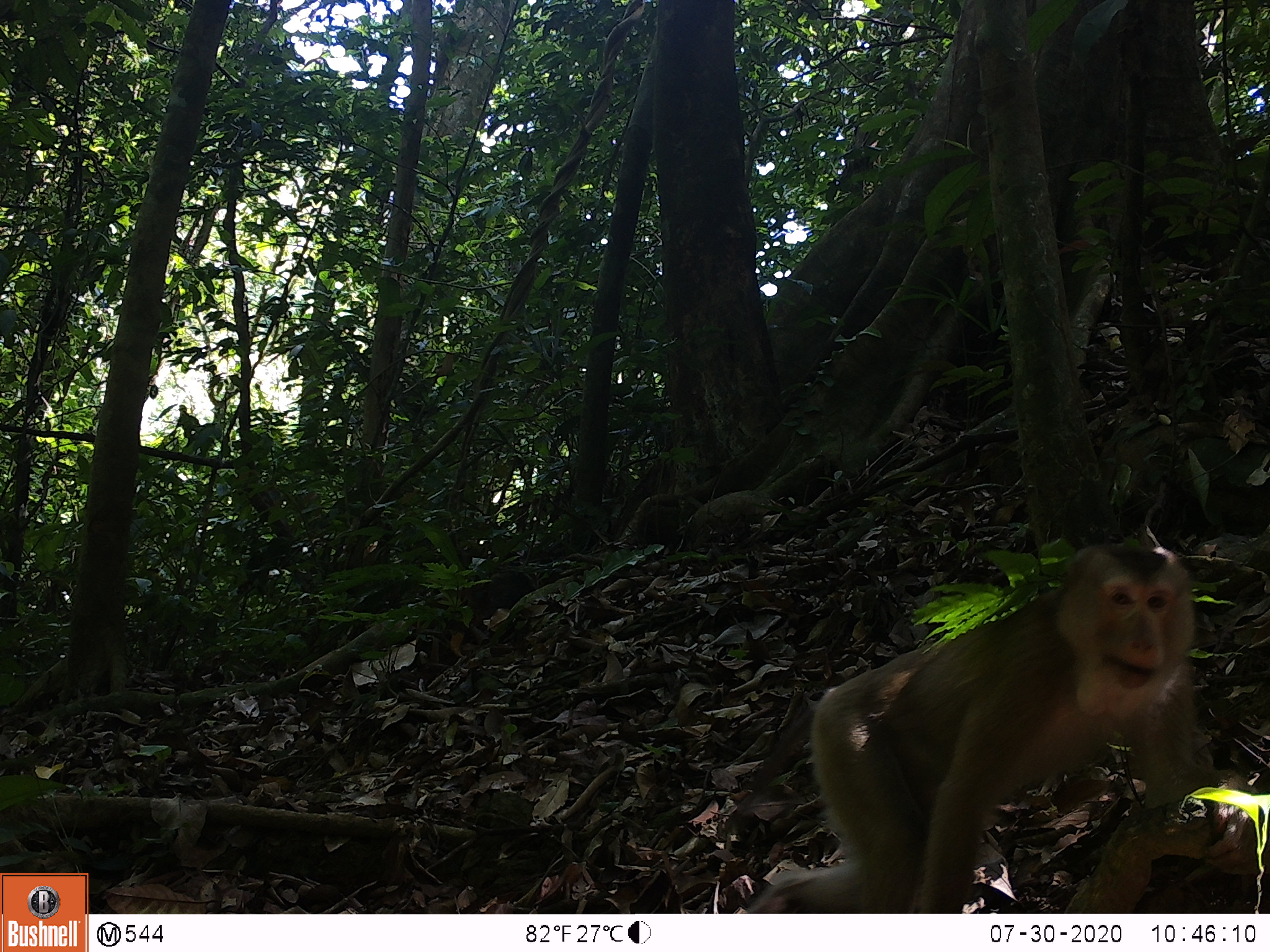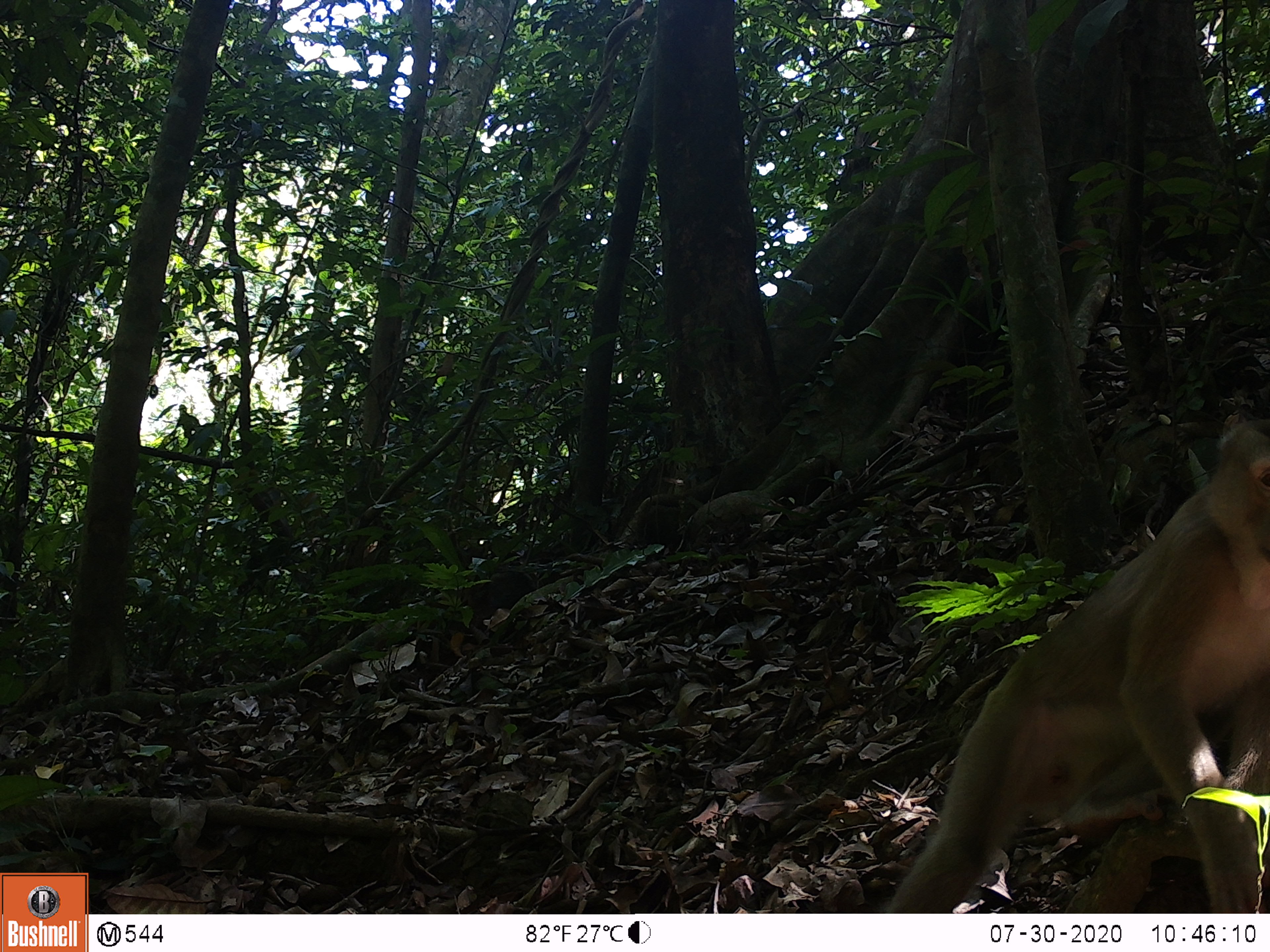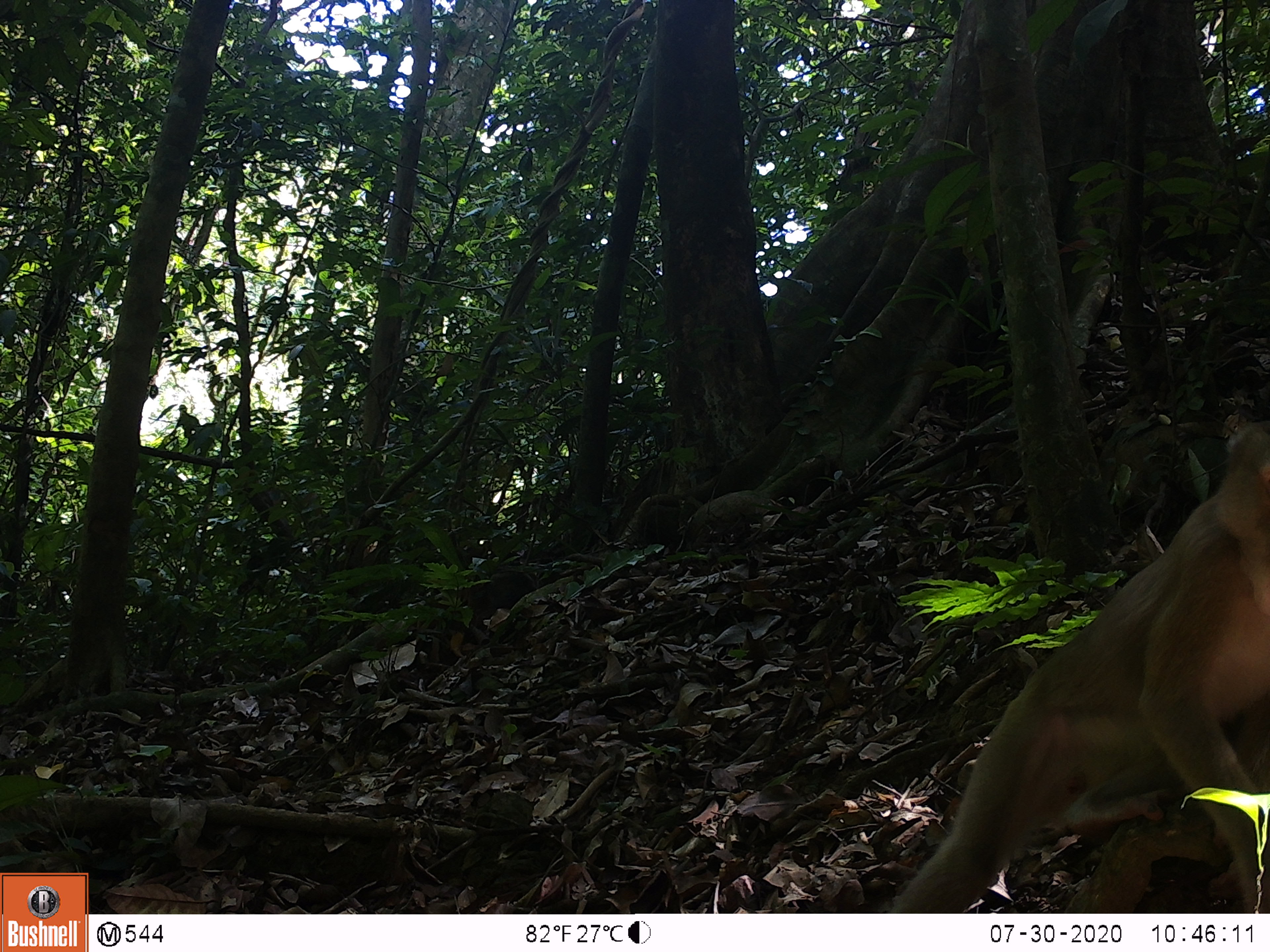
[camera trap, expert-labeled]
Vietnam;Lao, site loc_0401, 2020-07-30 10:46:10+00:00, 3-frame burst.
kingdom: Animalia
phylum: Chordata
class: Mammalia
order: Primates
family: Cercopithecidae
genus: Macaca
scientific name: Macaca nemestrina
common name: pig-tailed macaque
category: pig tailed macaque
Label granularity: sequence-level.